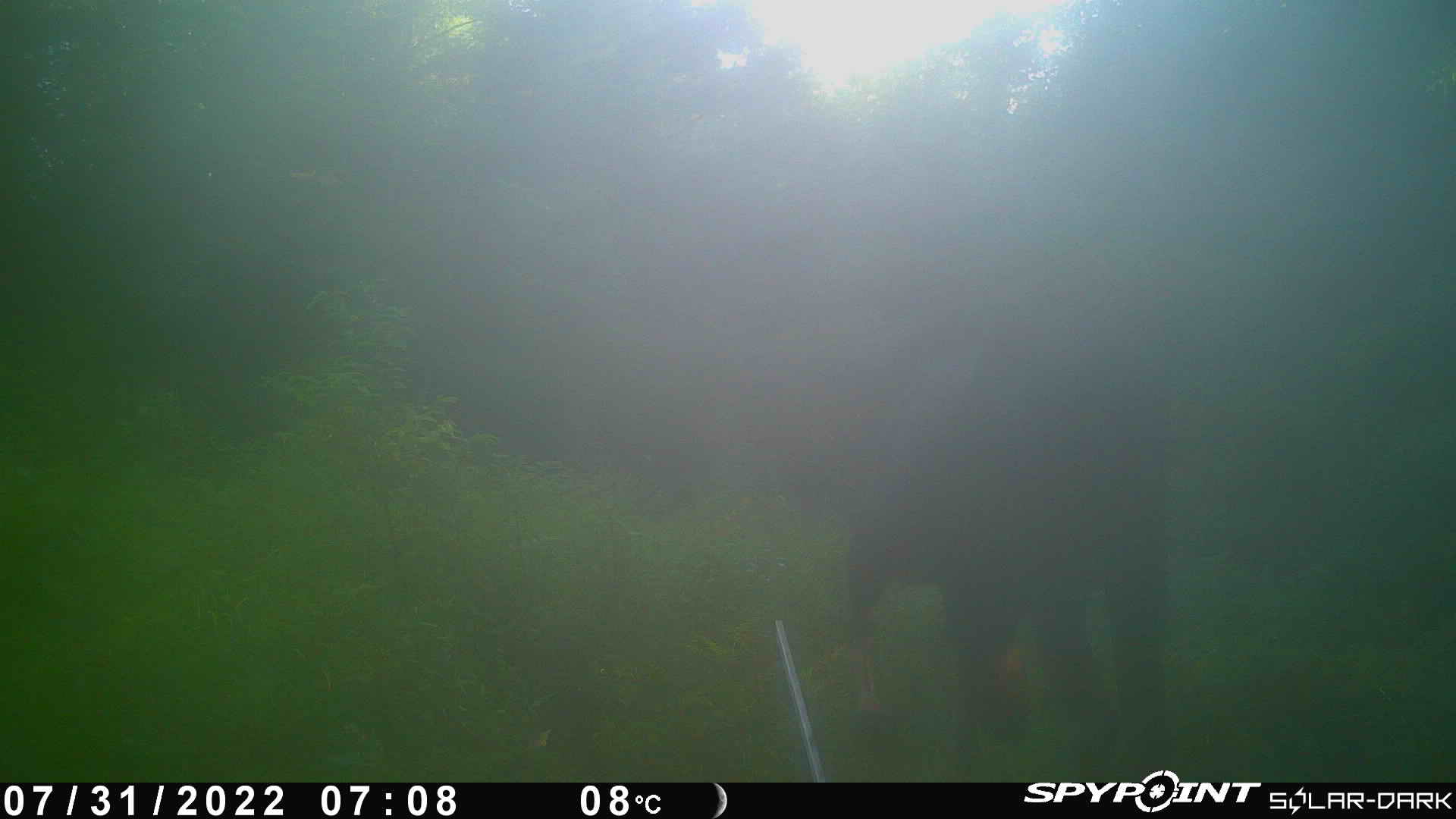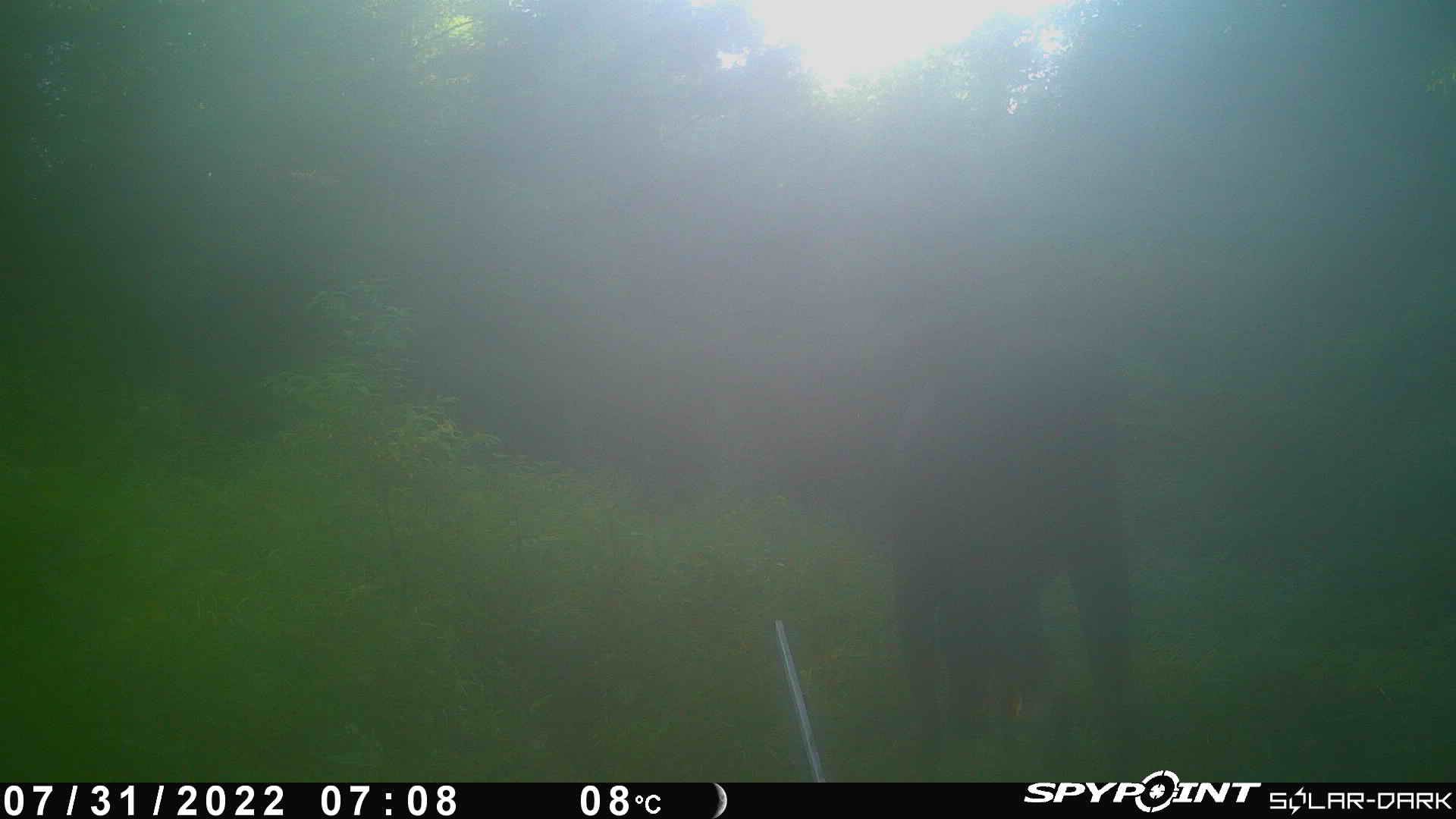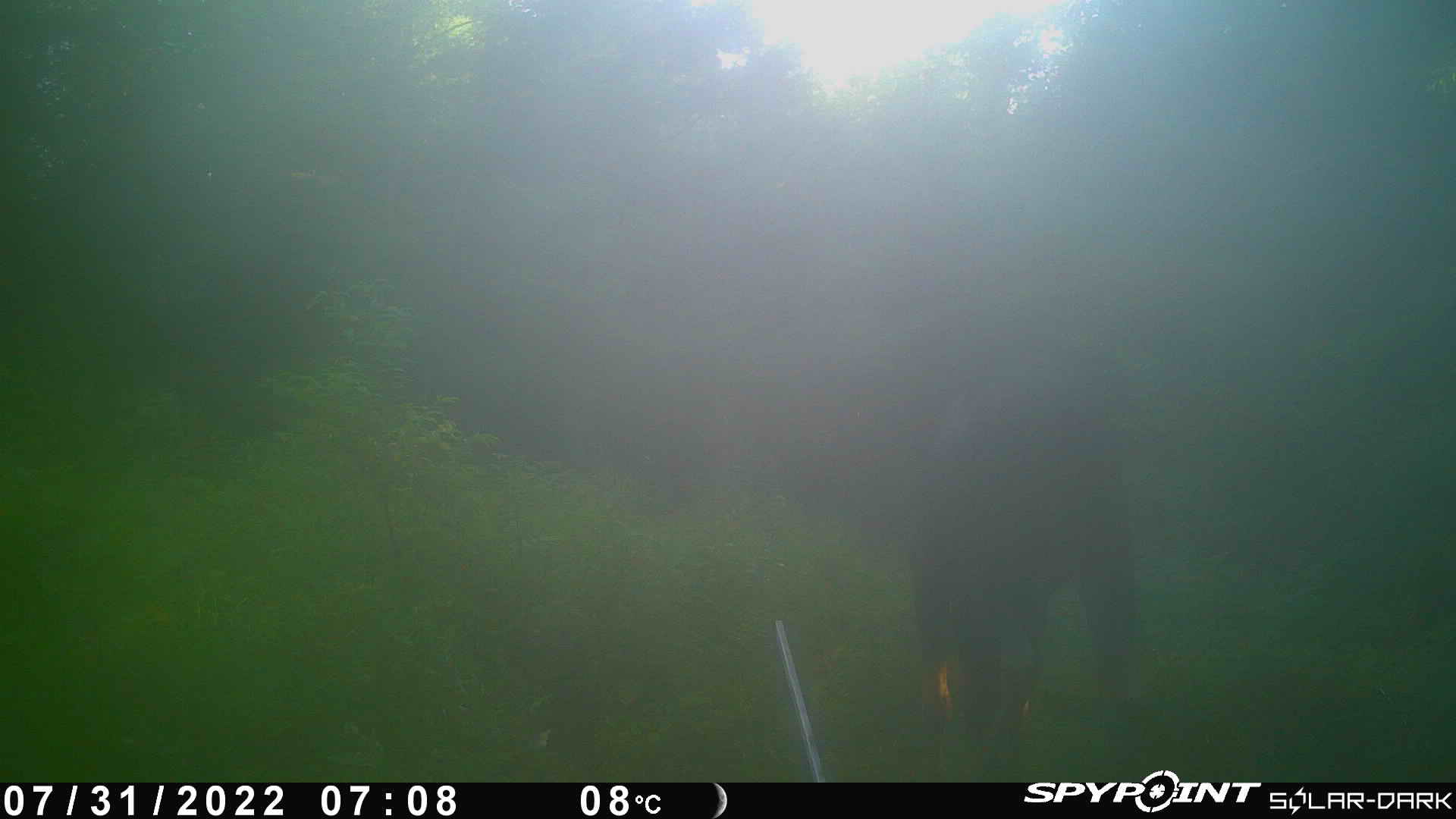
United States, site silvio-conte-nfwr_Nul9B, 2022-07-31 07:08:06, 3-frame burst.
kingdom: Animalia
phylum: Chordata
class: Mammalia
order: Artiodactyla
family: Cervidae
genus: Alces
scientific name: Alces alces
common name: moose